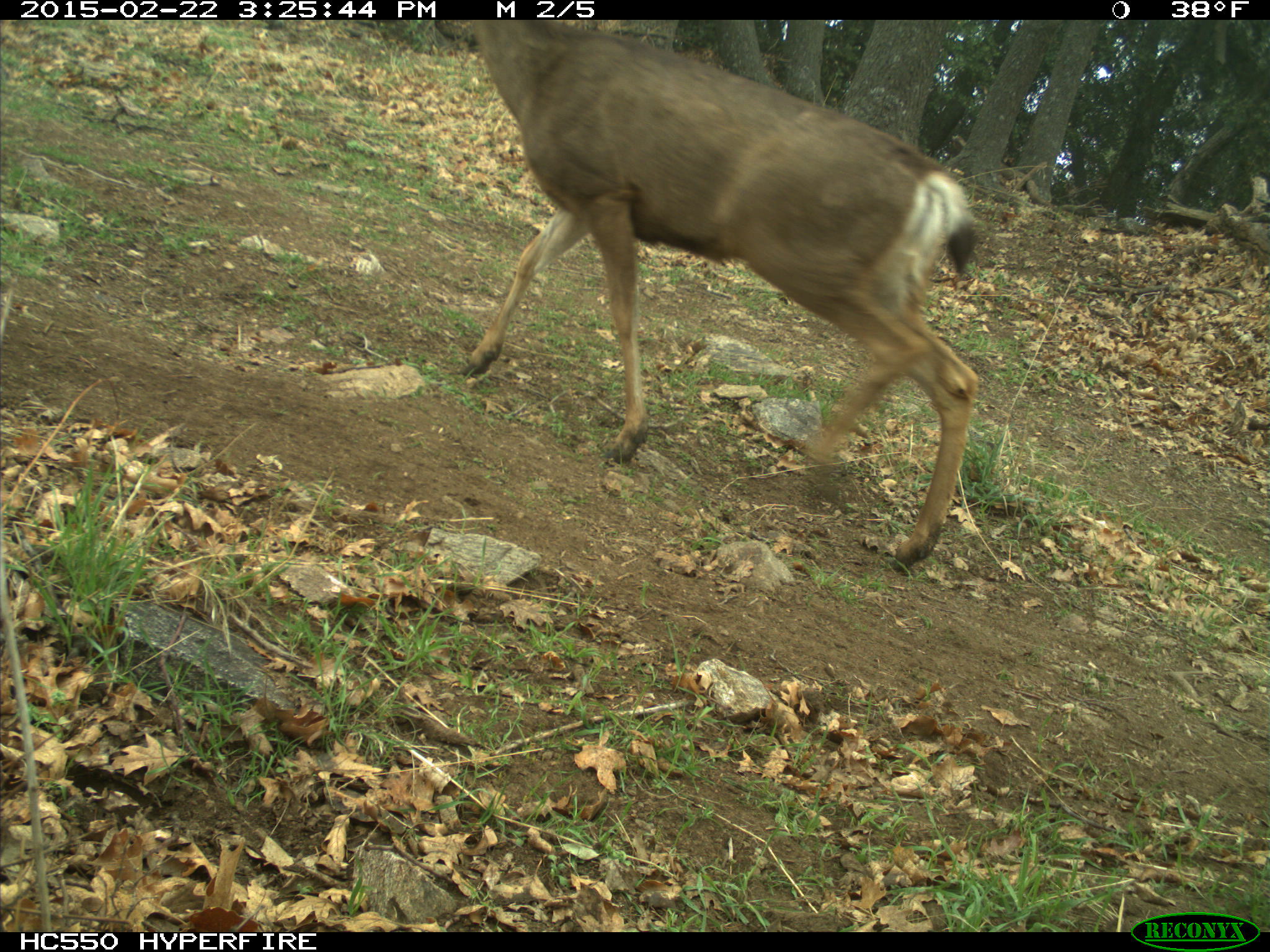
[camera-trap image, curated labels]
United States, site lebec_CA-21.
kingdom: Animalia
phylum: Chordata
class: Mammalia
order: Artiodactyla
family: Cervidae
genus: Odocoileus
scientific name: Odocoileus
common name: deer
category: unidentified deer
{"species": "unidentified deer (deer) (Odocoileus)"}